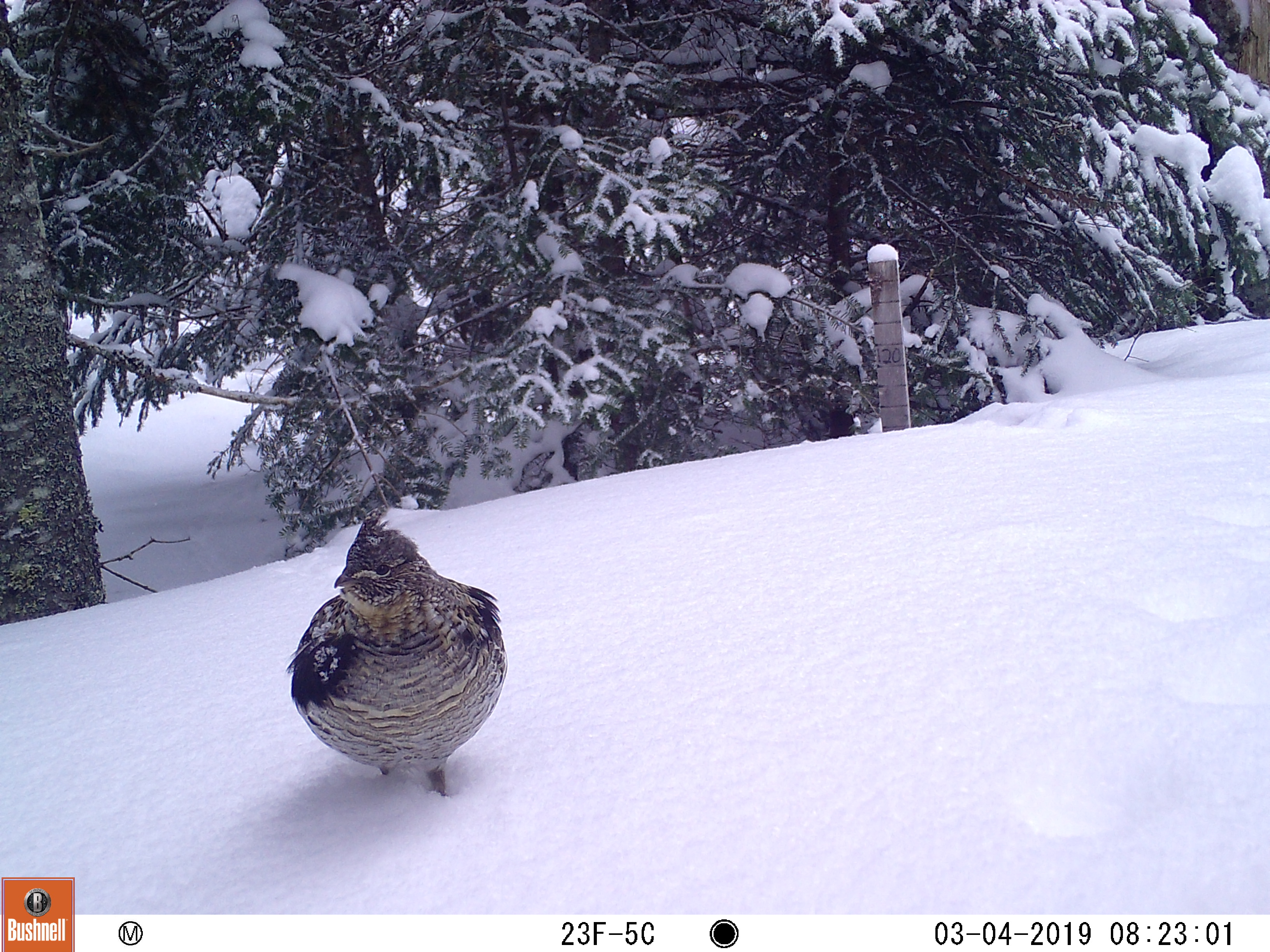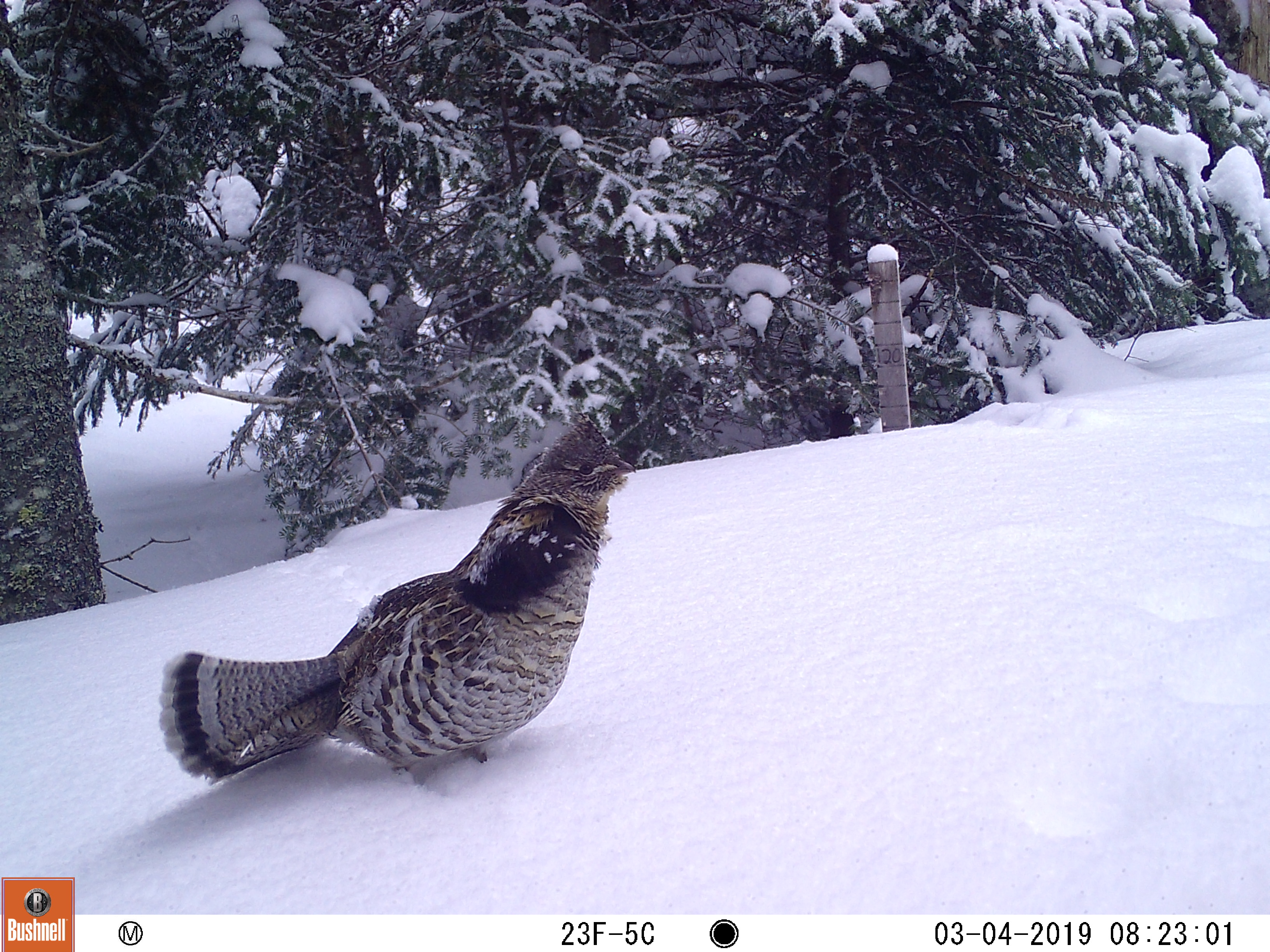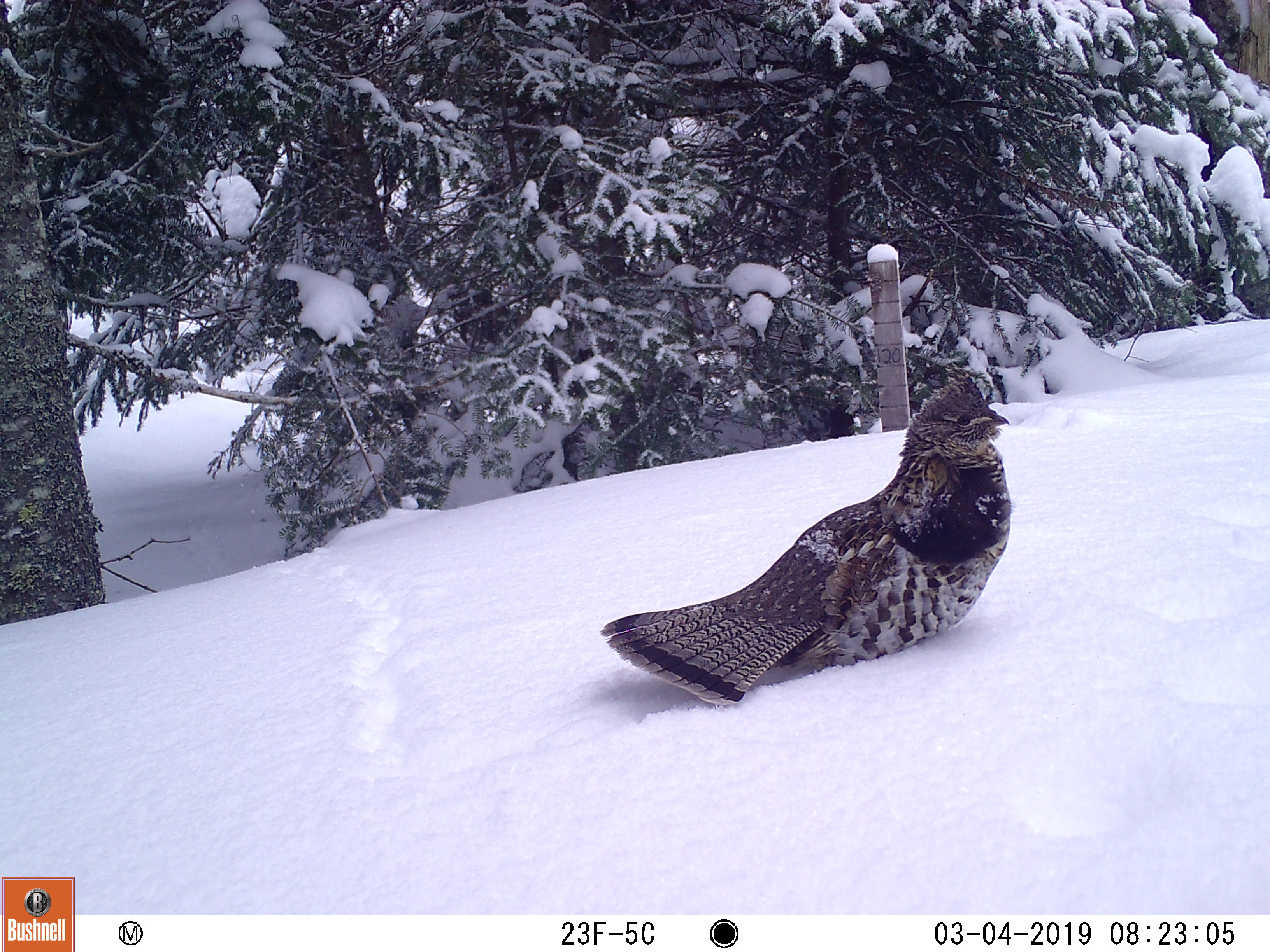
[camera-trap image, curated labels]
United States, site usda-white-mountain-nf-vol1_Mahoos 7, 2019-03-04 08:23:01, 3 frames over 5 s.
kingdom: Animalia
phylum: Chordata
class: Aves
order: Galliformes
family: Phasianidae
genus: Bonasa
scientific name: Bonasa umbellus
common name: ruffed grouse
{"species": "ruffed grouse (Bonasa umbellus)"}